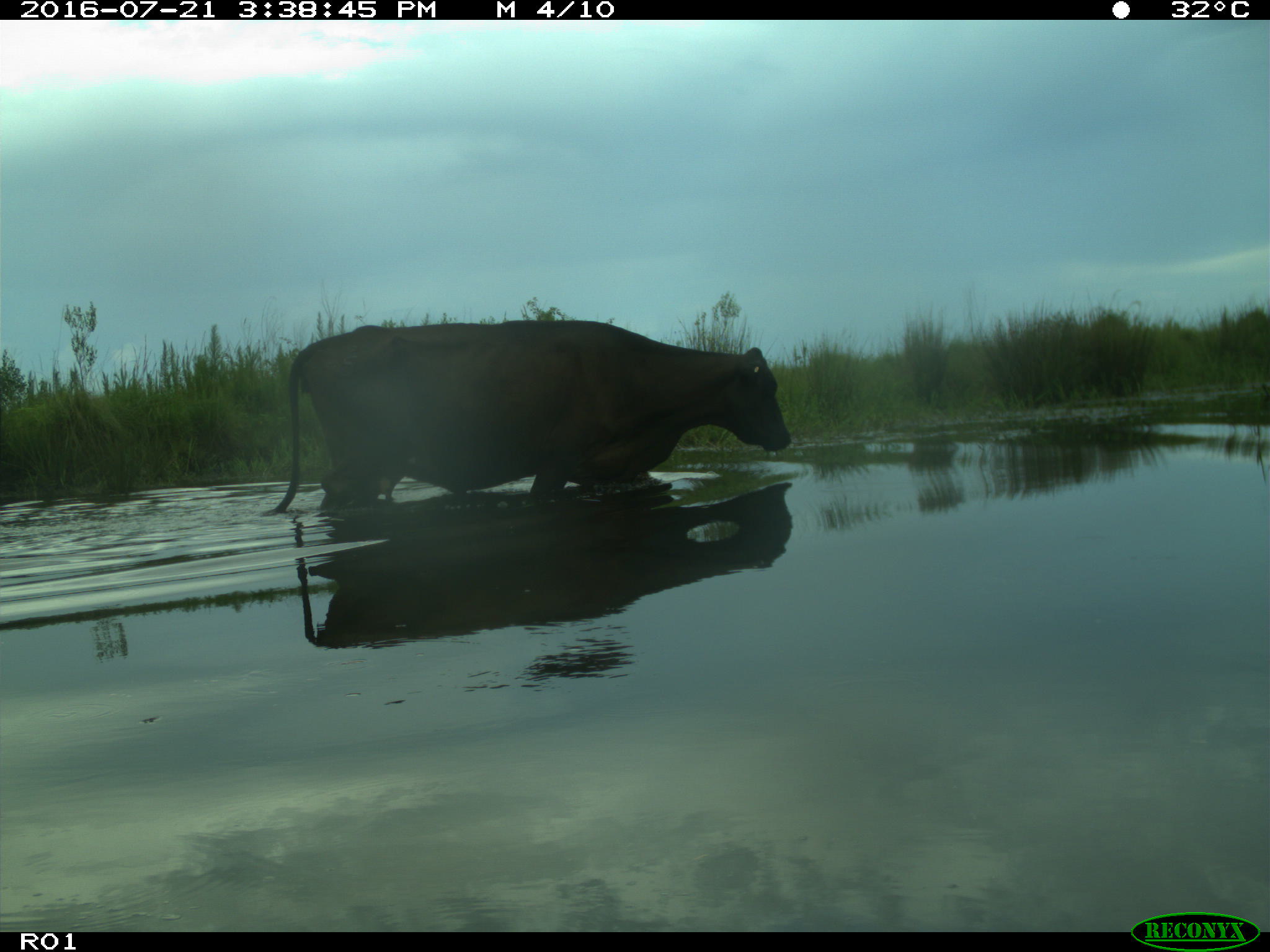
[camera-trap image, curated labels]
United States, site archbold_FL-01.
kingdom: Animalia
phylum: Chordata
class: Mammalia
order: Artiodactyla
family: Bovidae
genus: Bos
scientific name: Bos taurus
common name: domestic cow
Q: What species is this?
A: Bos taurus (domestic cow).